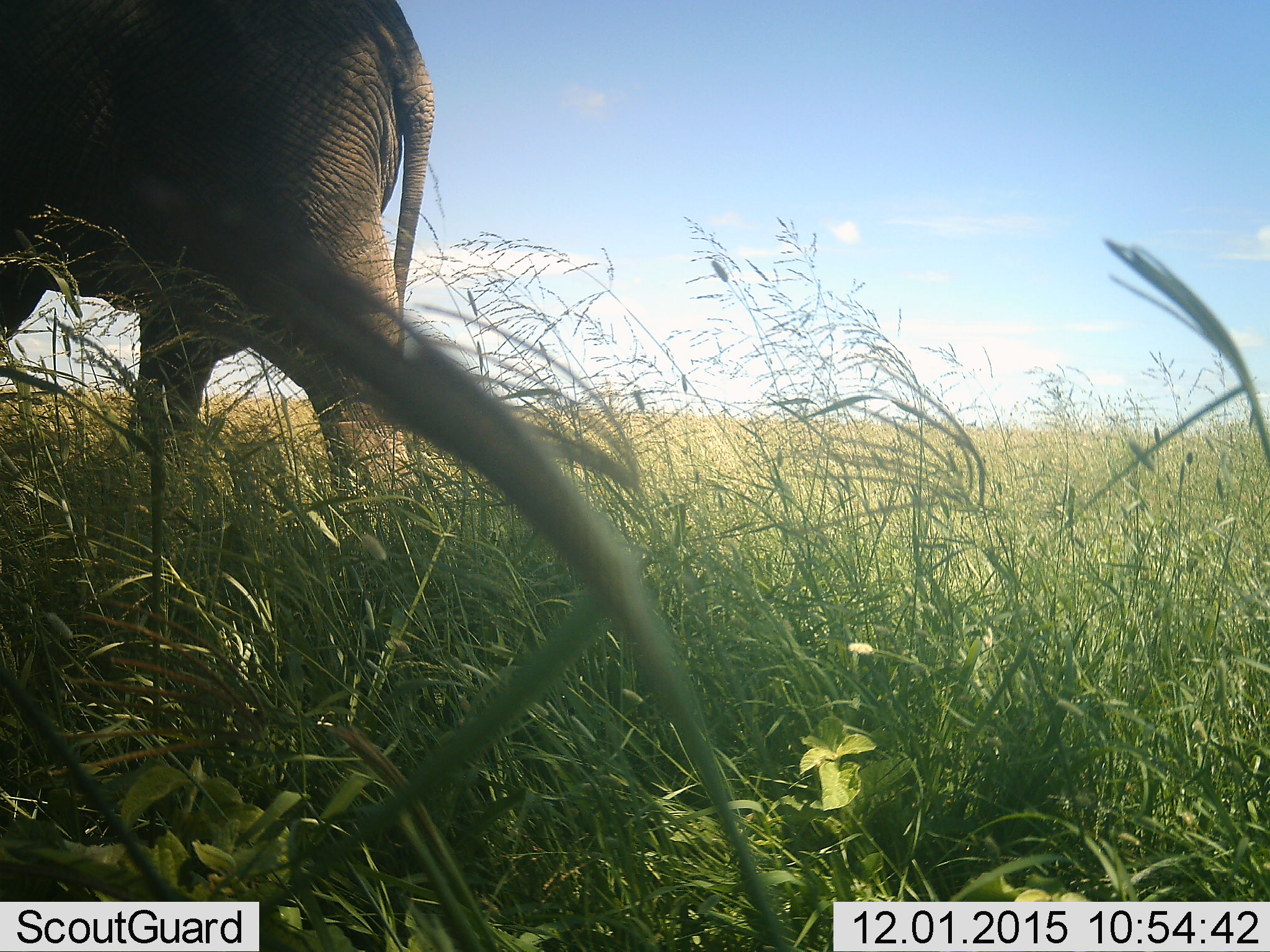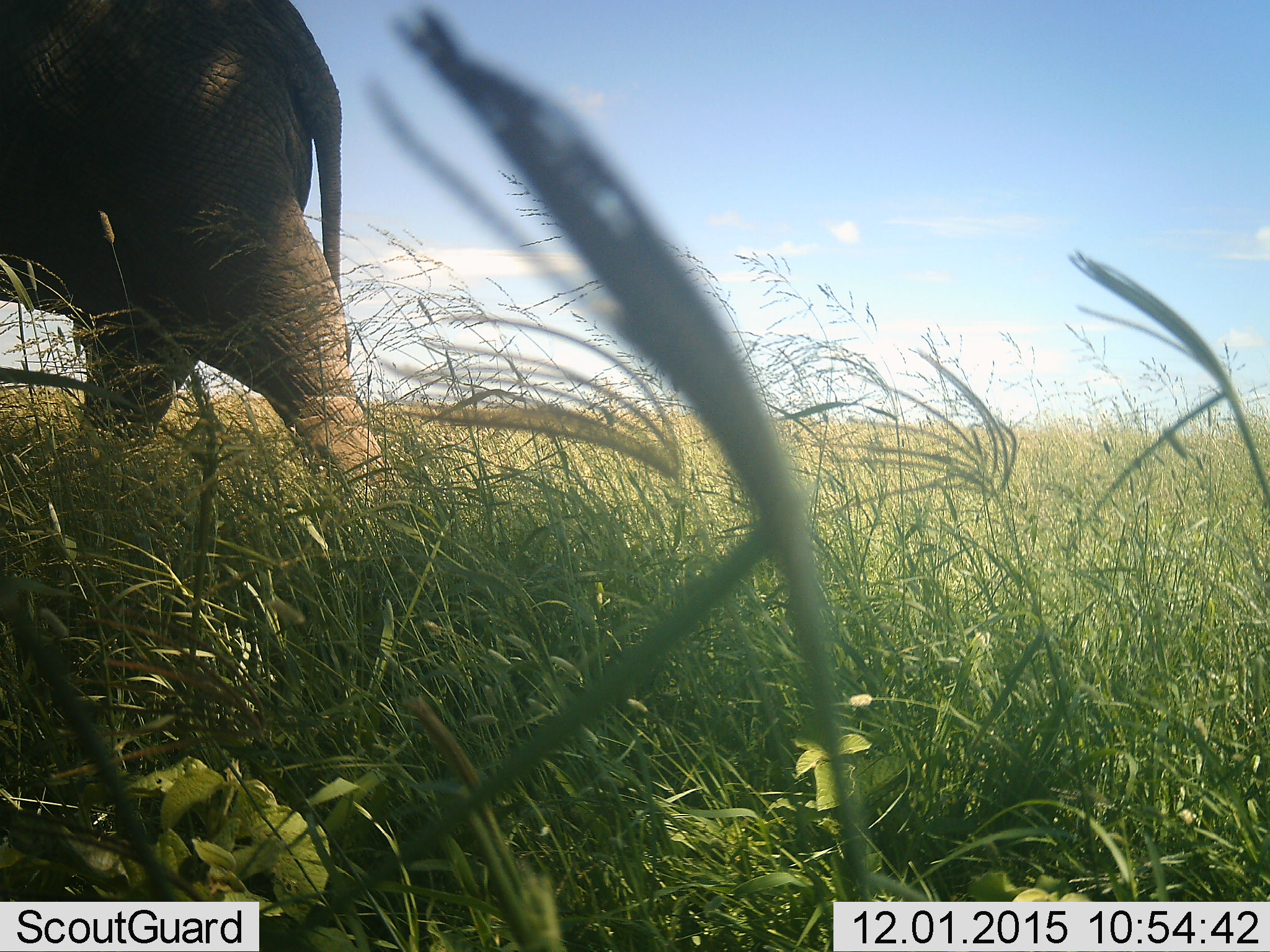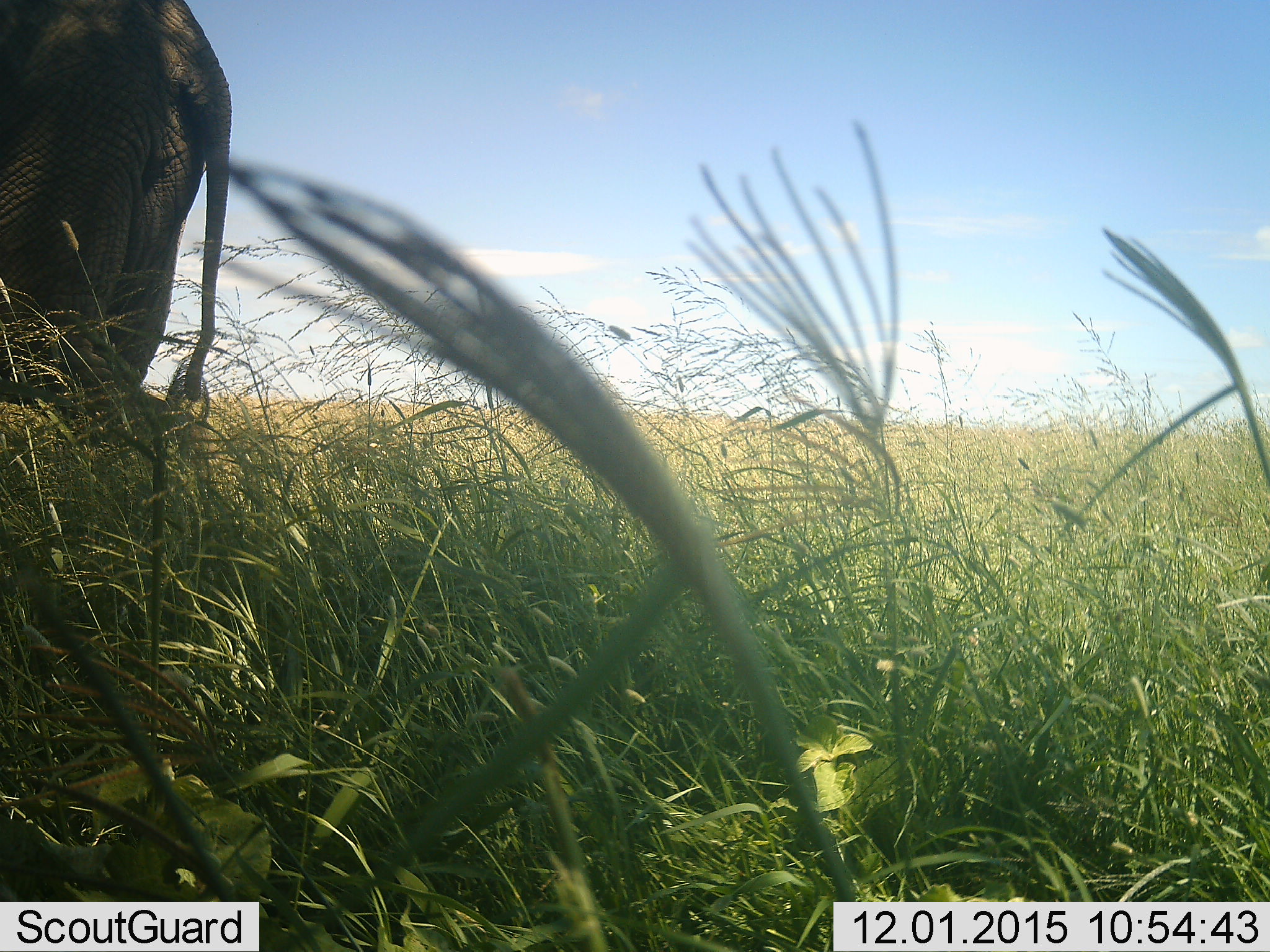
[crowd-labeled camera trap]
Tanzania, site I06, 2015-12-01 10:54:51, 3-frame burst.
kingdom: Animalia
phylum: Chordata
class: Mammalia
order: Proboscidea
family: Elephantidae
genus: Loxodonta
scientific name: Loxodonta africana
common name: african bush elephant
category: elephant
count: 1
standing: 0%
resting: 0%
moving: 100%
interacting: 0%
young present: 0%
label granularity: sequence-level